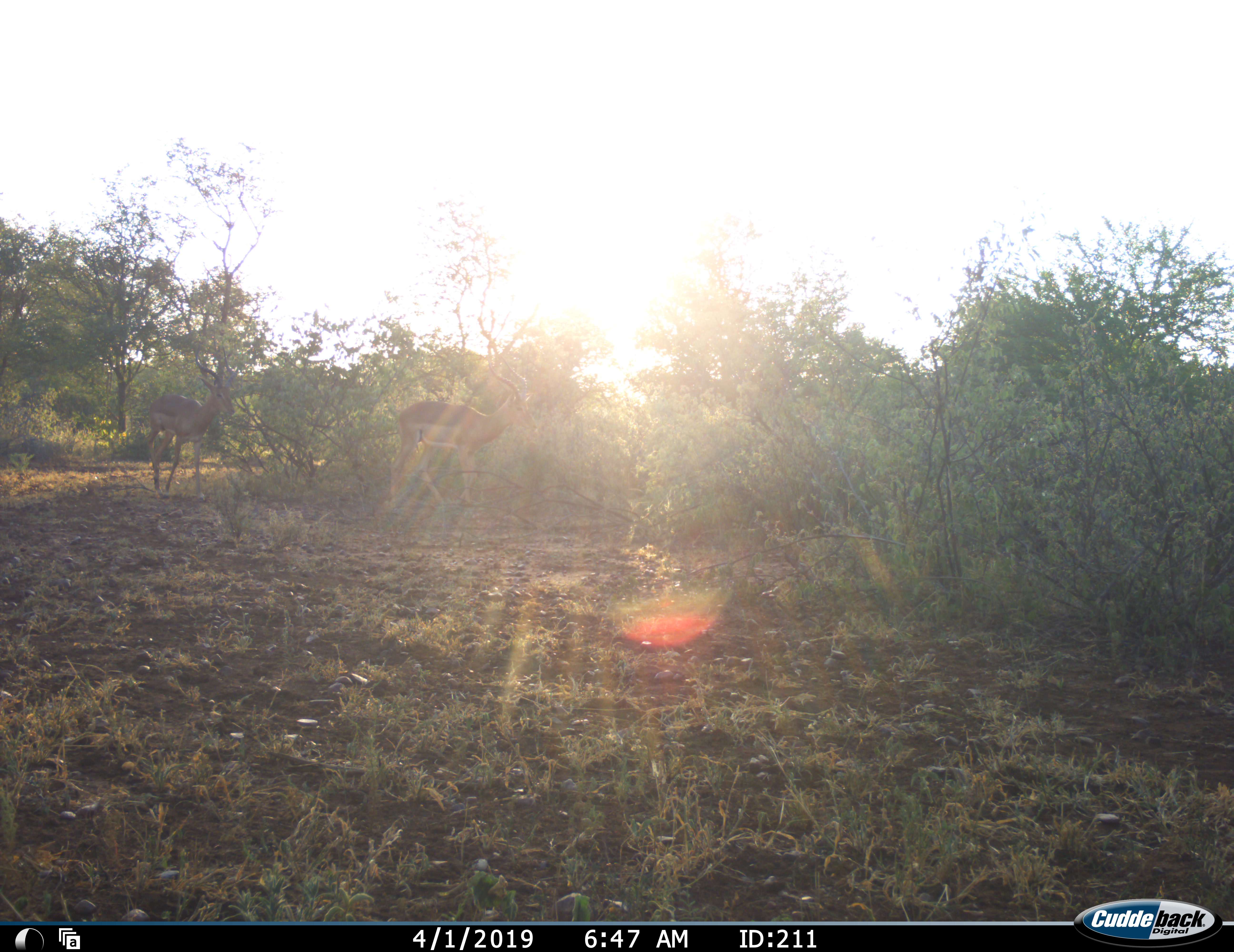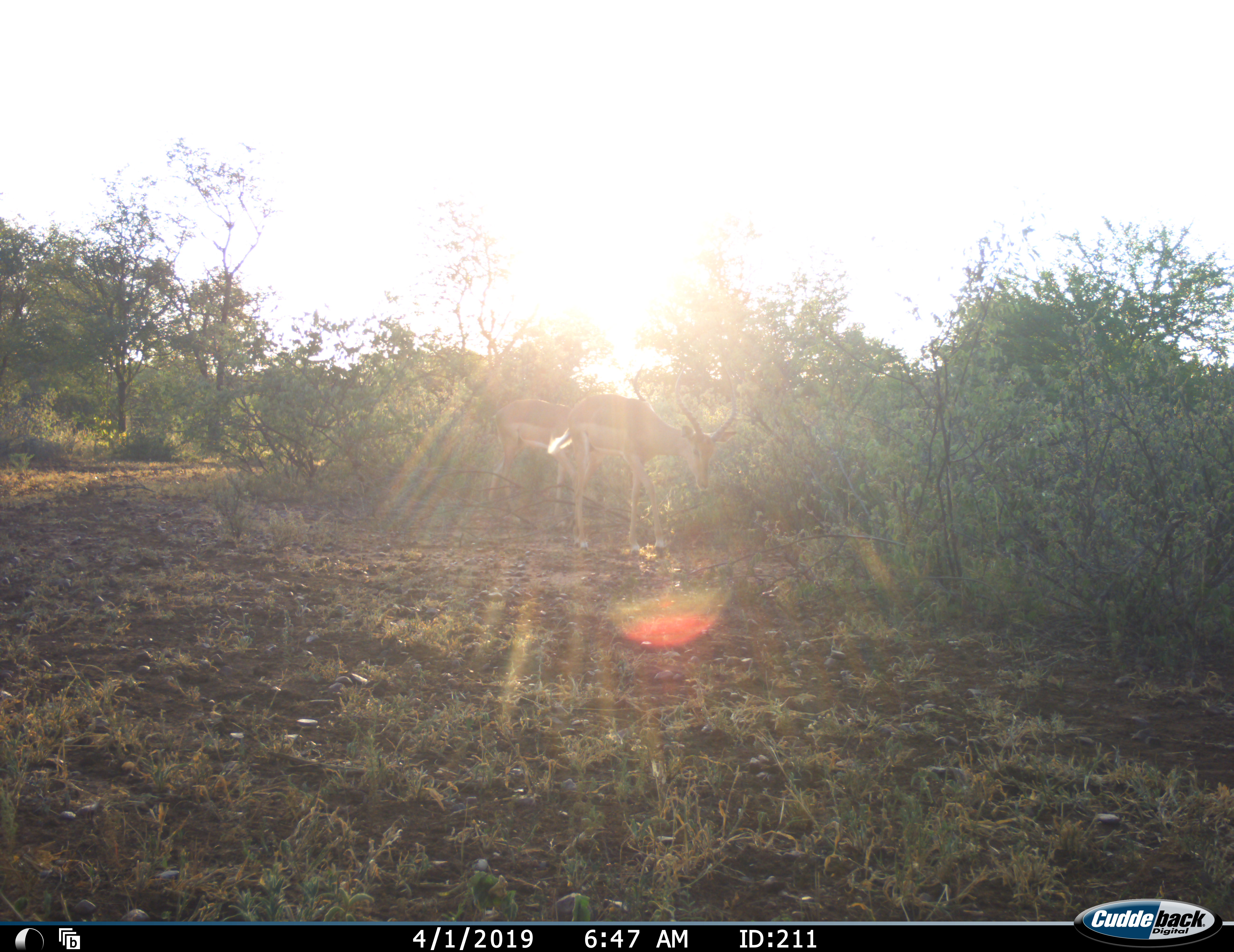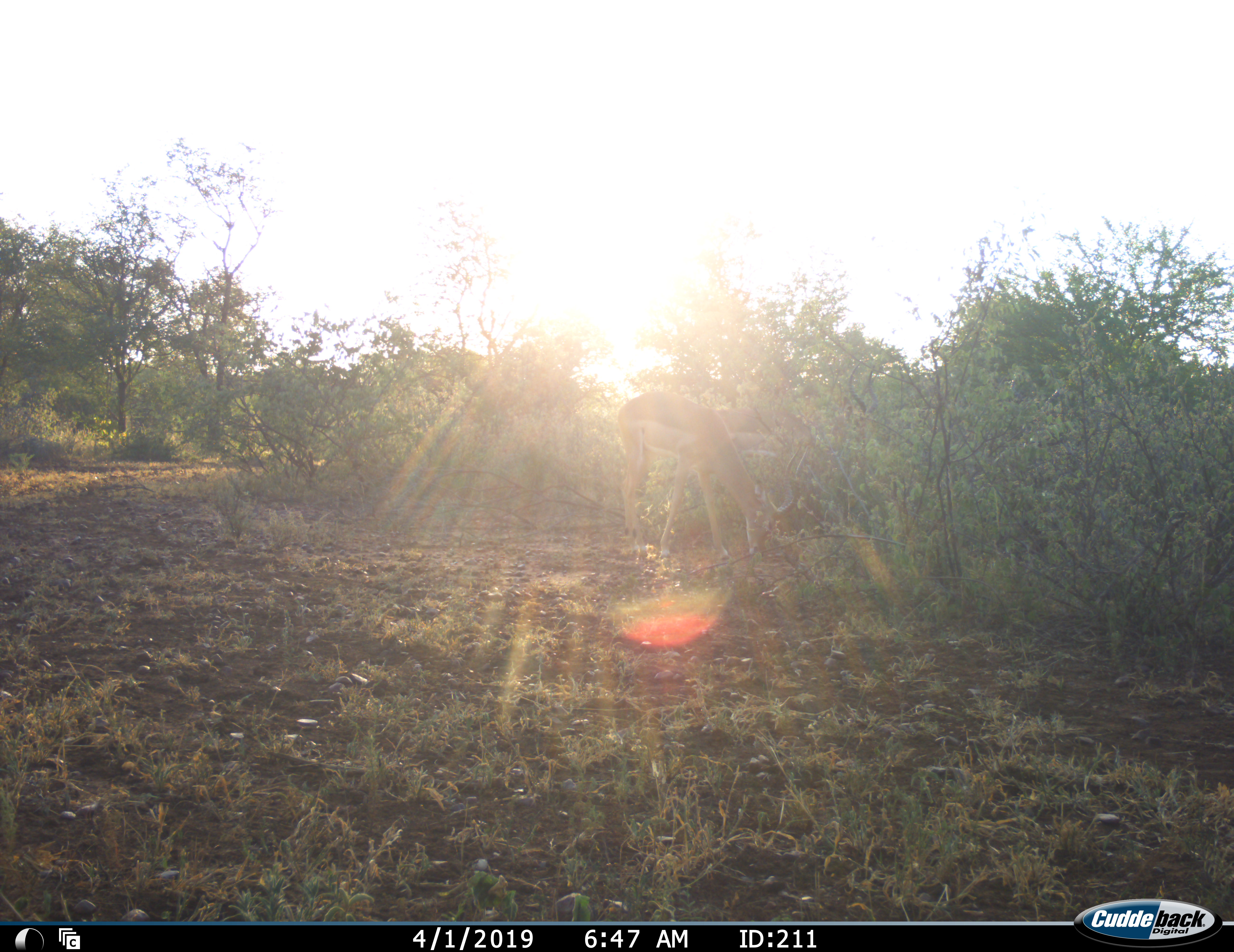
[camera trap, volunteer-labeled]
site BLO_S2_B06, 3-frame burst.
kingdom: Animalia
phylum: Chordata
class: Mammalia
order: Artiodactyla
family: Bovidae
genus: Aepyceros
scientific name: Aepyceros melampus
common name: impala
Impala (Aepyceros melampus), count 2. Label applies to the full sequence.